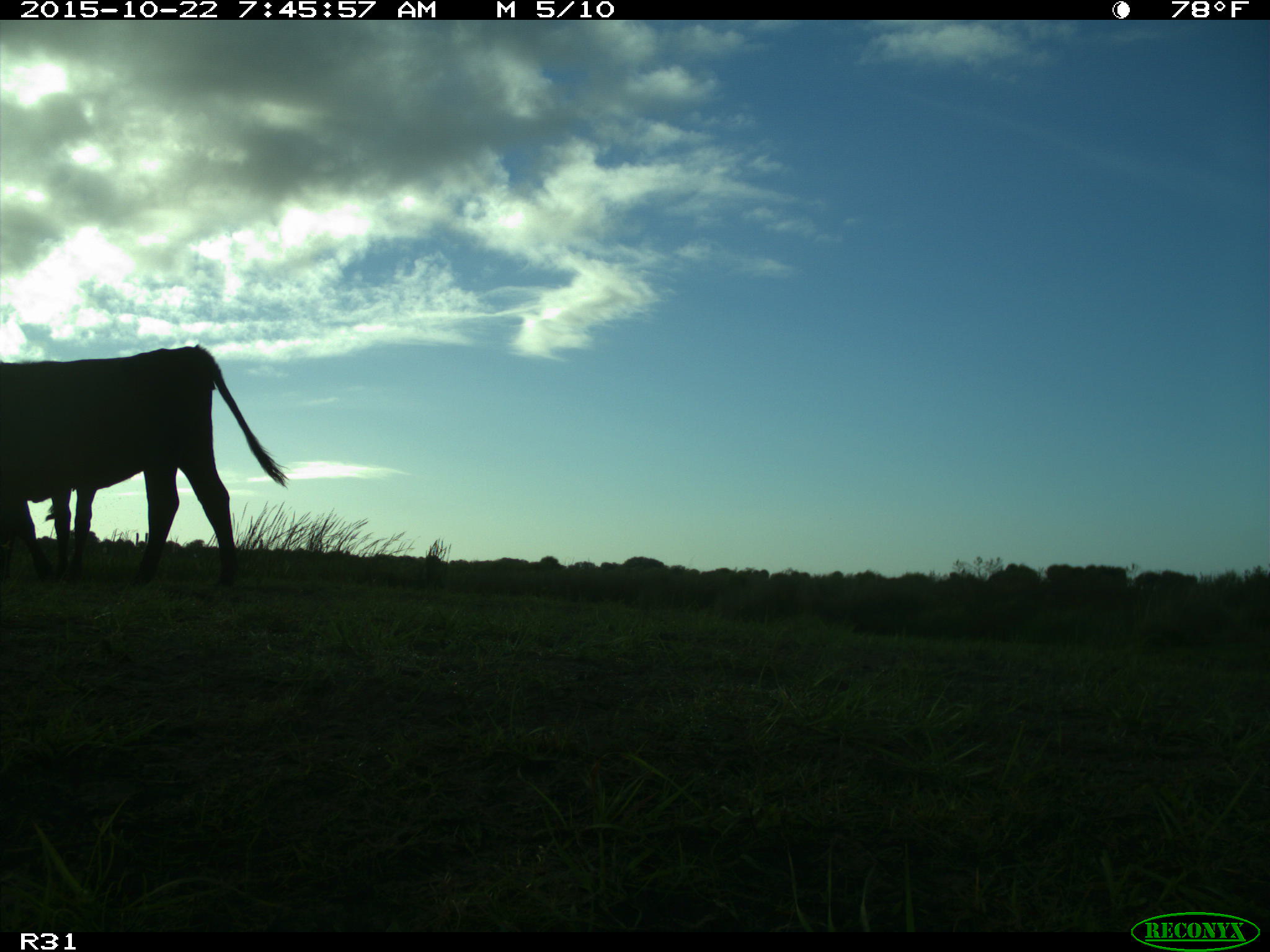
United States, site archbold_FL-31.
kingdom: Animalia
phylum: Chordata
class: Mammalia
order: Artiodactyla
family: Bovidae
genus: Bos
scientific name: Bos taurus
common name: domestic cow